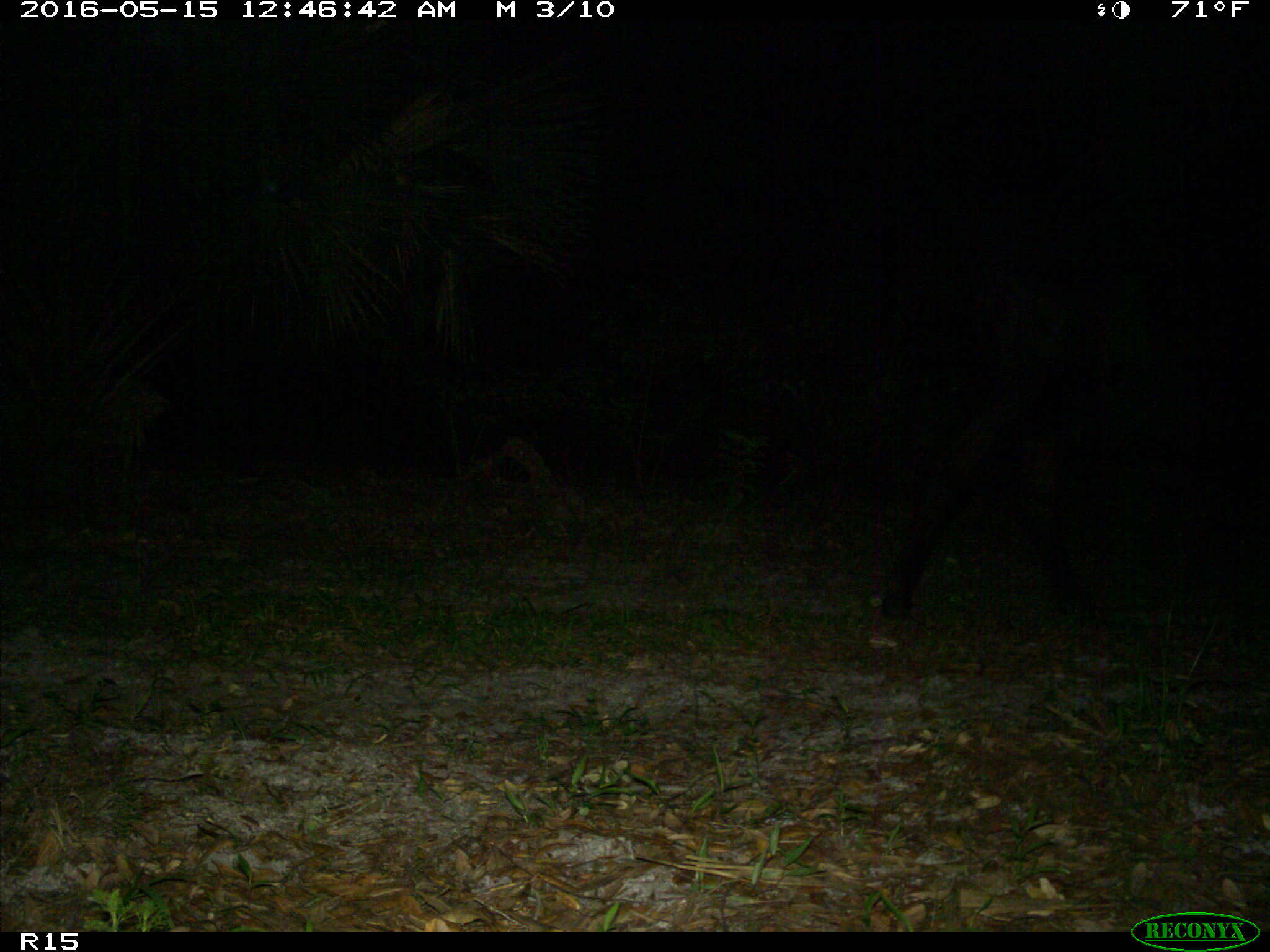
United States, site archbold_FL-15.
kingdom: Animalia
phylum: Chordata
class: Mammalia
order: Artiodactyla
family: Bovidae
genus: Bos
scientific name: Bos taurus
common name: domestic cow